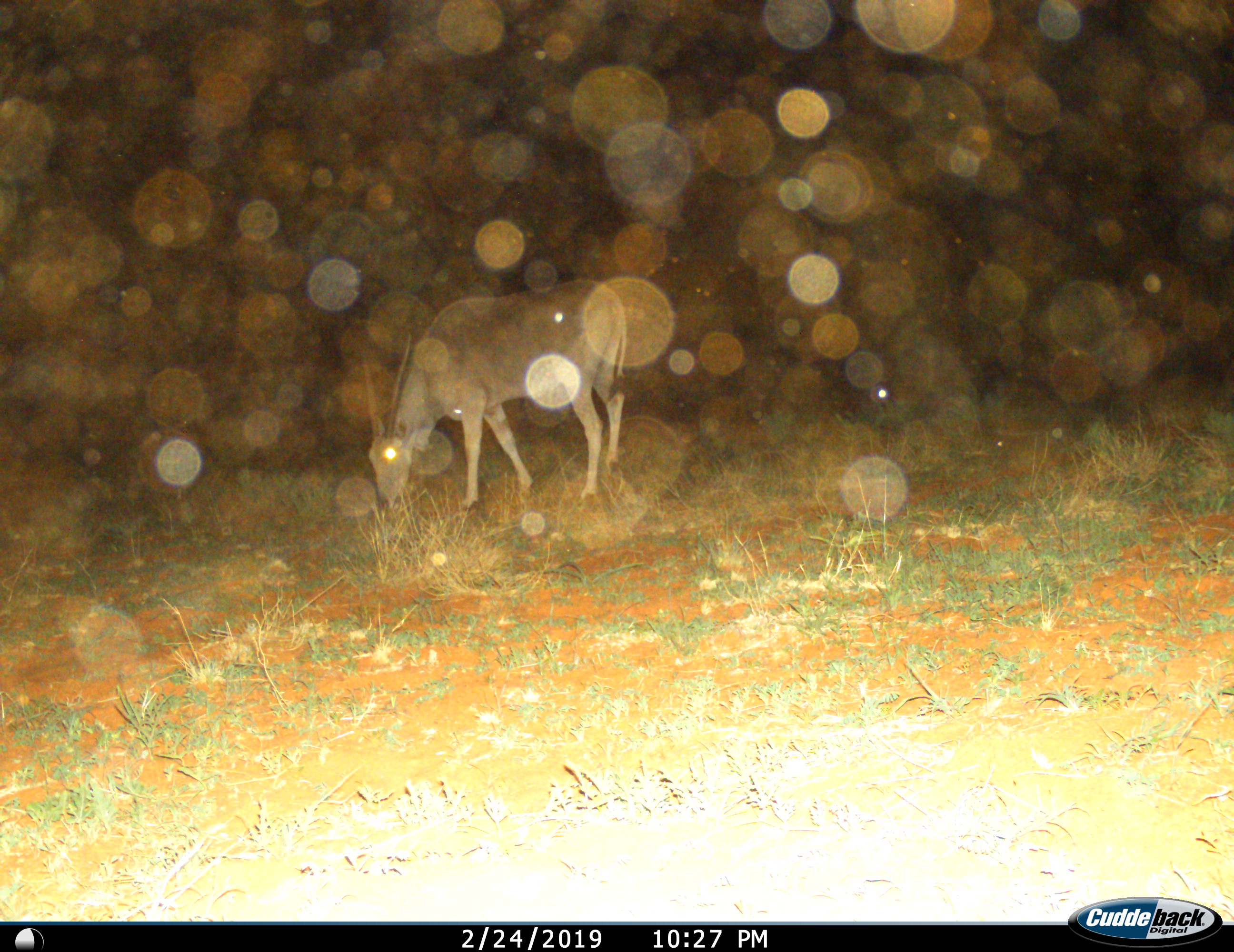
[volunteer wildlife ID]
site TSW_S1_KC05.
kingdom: Animalia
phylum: Chordata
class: Mammalia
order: Artiodactyla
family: Bovidae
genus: Tragelaphus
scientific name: Tragelaphus oryx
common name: eland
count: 1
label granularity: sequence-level